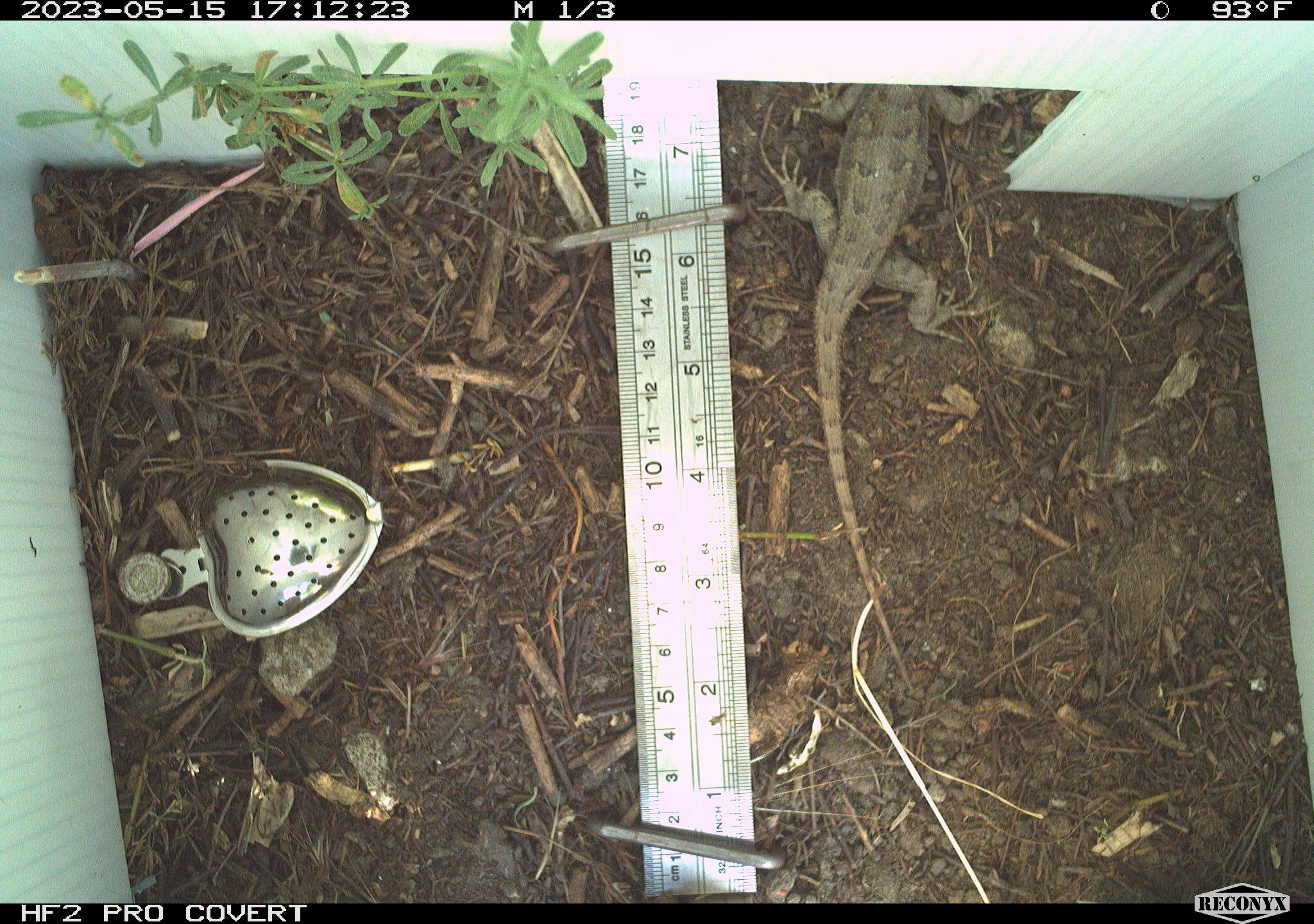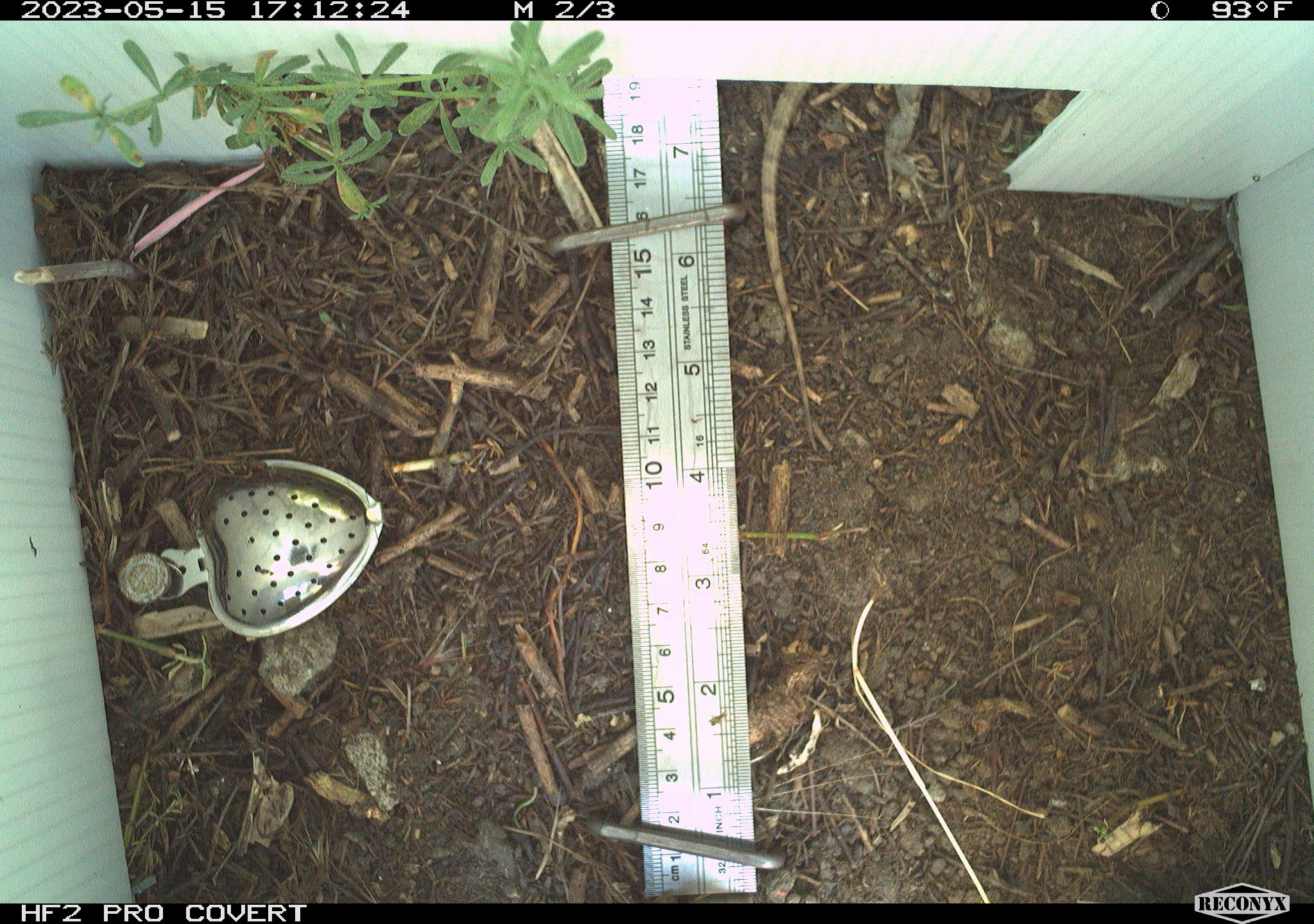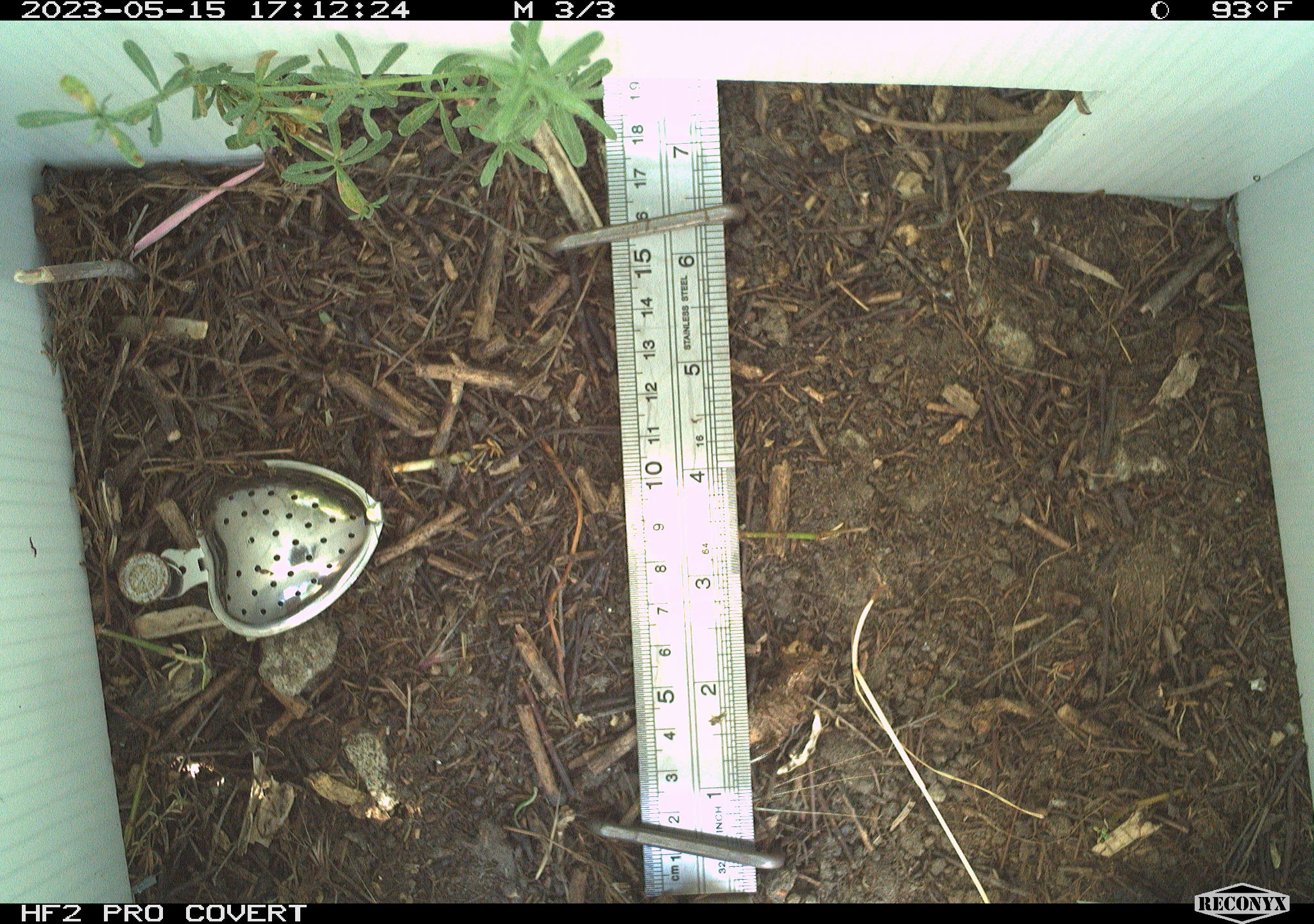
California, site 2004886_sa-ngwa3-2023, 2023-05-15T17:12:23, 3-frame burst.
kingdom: Animalia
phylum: Chordata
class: Reptilia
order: Squamata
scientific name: Squamata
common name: lizards and snakes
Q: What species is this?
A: Lizards and snakes (Squamata).